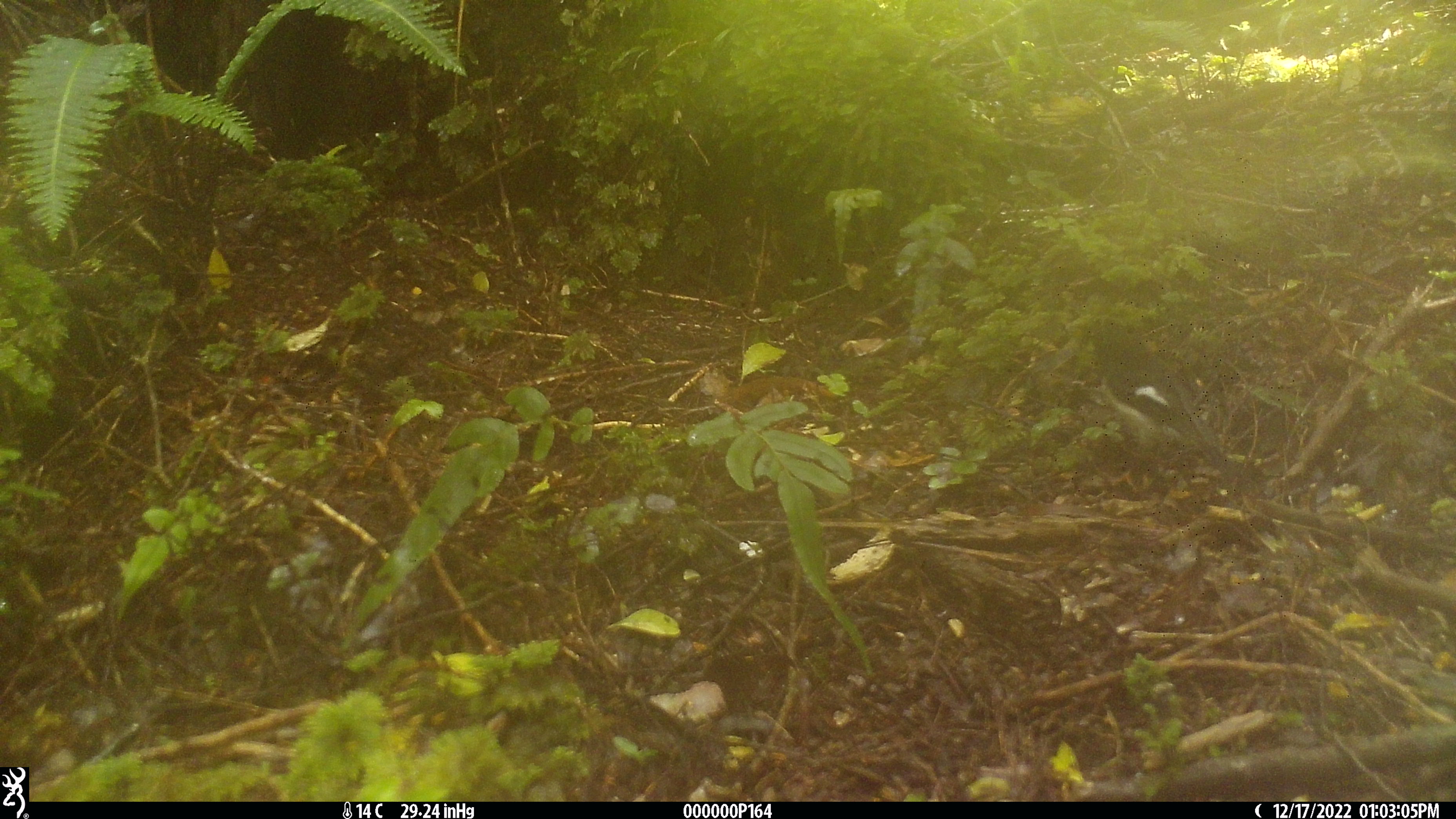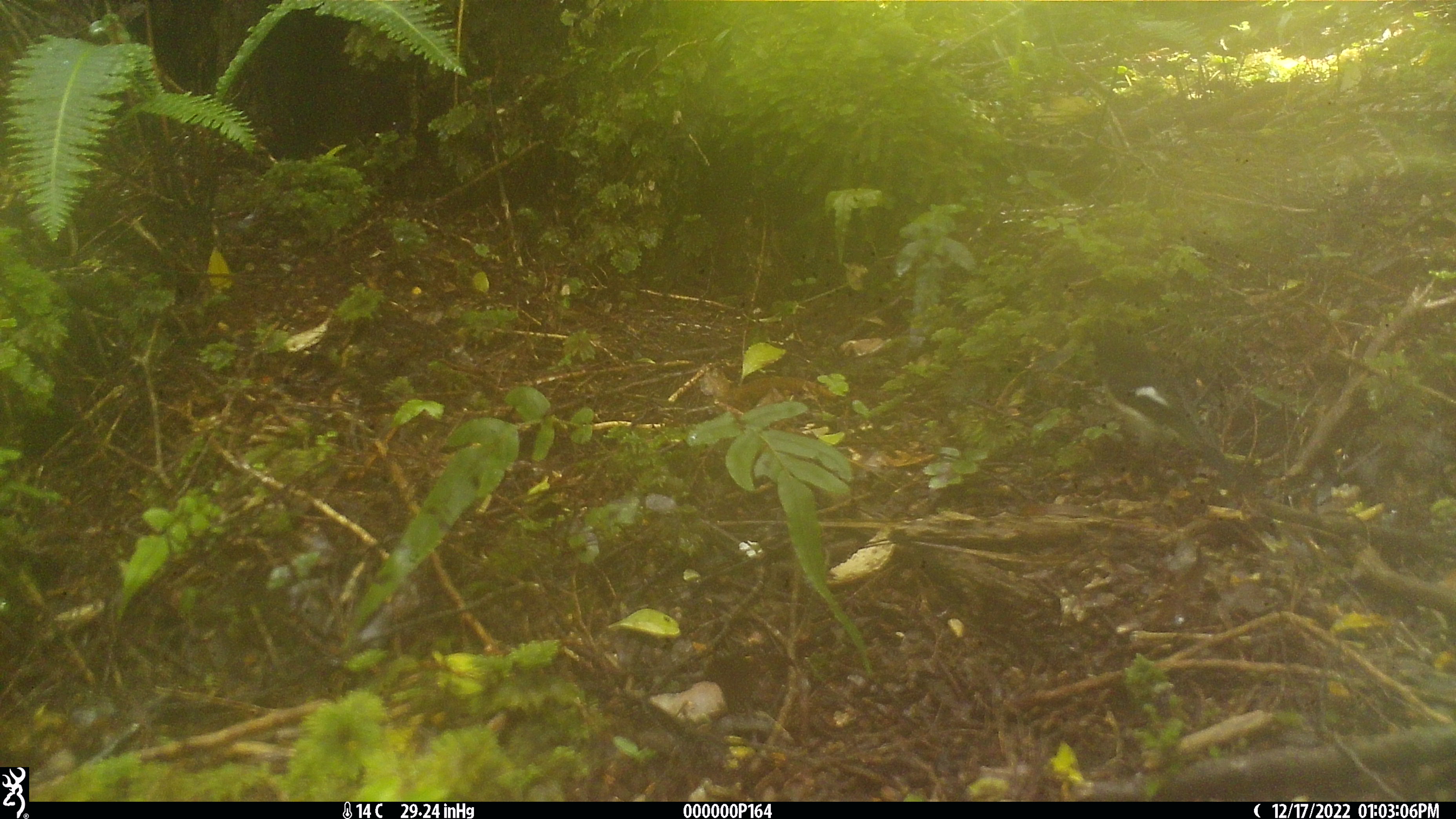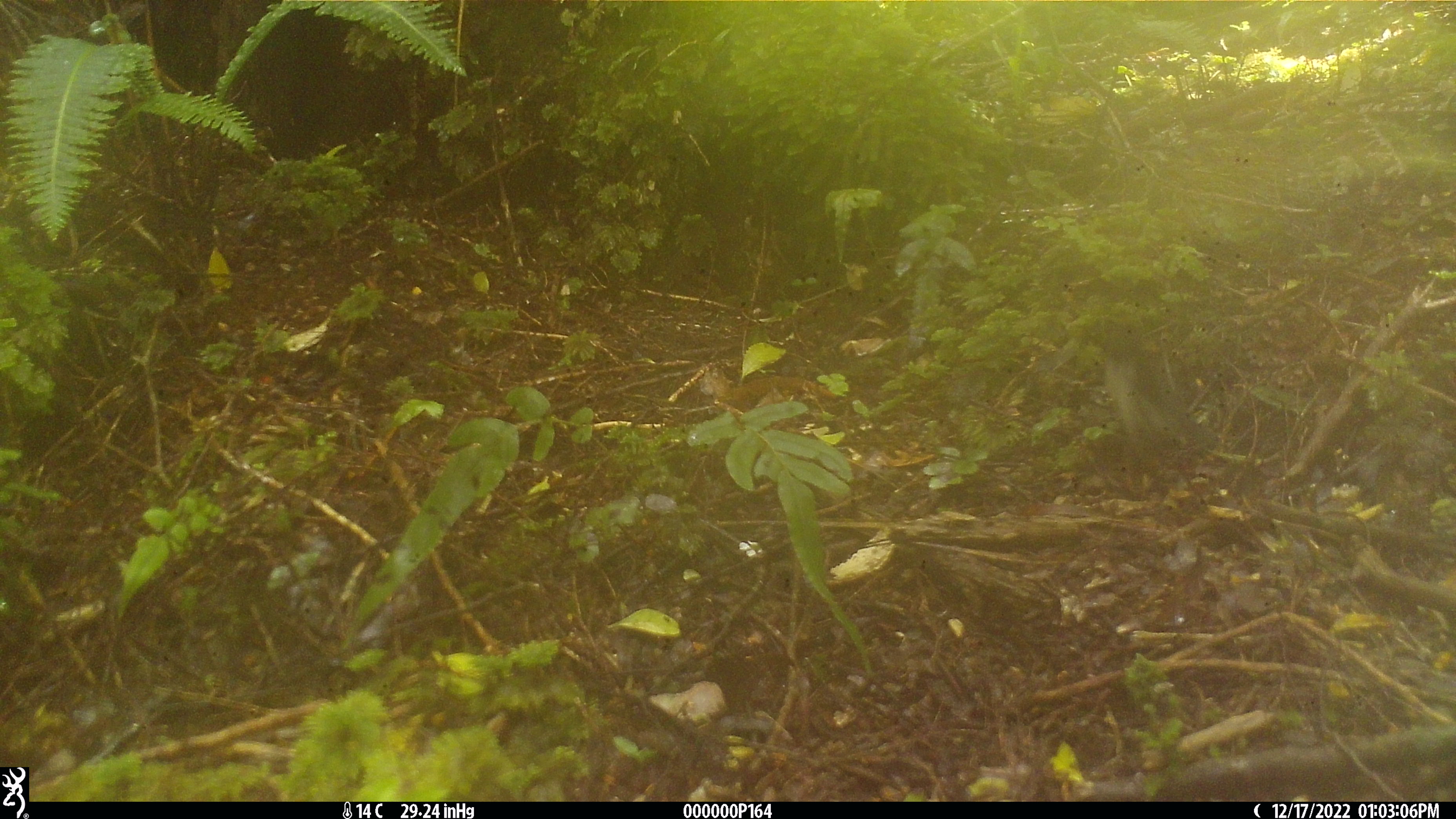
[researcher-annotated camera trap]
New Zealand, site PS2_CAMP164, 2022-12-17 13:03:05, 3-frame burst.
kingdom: Animalia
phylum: Chordata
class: Aves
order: Passeriformes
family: Petroicidae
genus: Petroica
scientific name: Petroica macrocephala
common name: tomtit